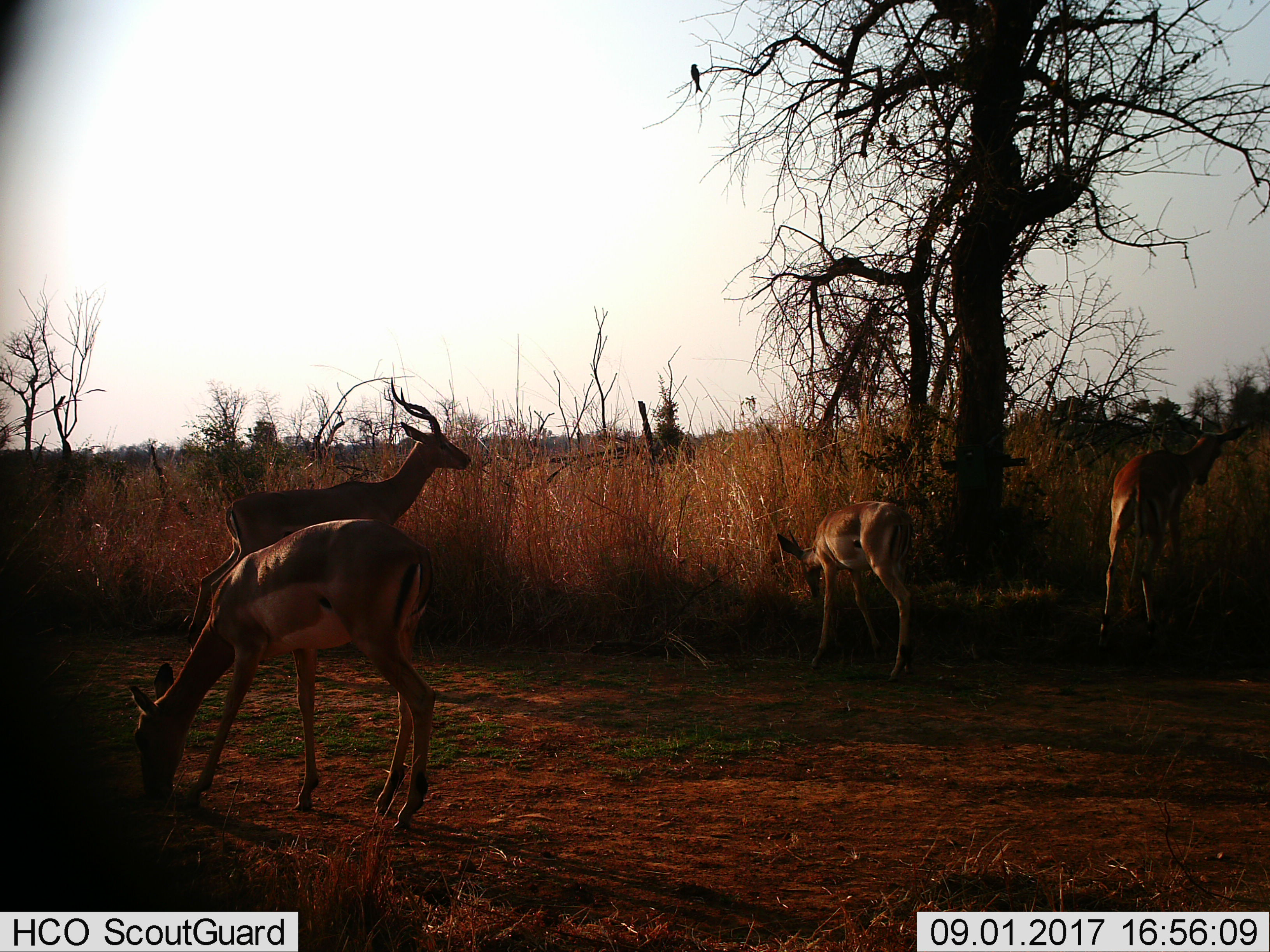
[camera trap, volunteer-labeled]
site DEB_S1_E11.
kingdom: Animalia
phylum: Chordata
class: Mammalia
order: Artiodactyla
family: Bovidae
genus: Aepyceros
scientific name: Aepyceros melampus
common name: impala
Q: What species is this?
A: Impala (Aepyceros melampus).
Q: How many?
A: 4.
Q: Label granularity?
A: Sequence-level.